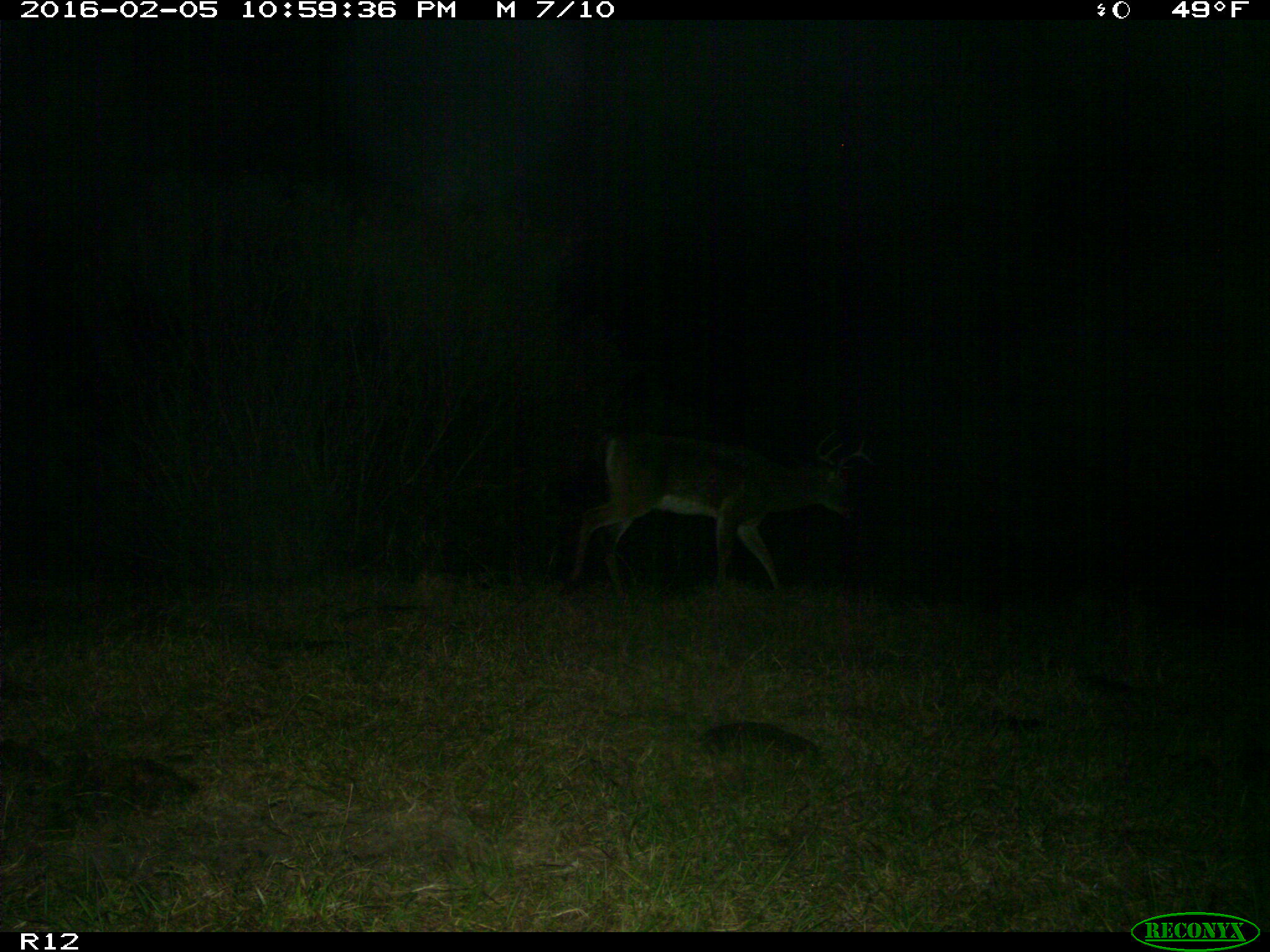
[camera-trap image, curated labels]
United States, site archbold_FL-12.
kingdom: Animalia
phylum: Chordata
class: Mammalia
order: Artiodactyla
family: Cervidae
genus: Odocoileus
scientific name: Odocoileus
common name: deer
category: unidentified deer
Unidentified deer (deer) (Odocoileus).